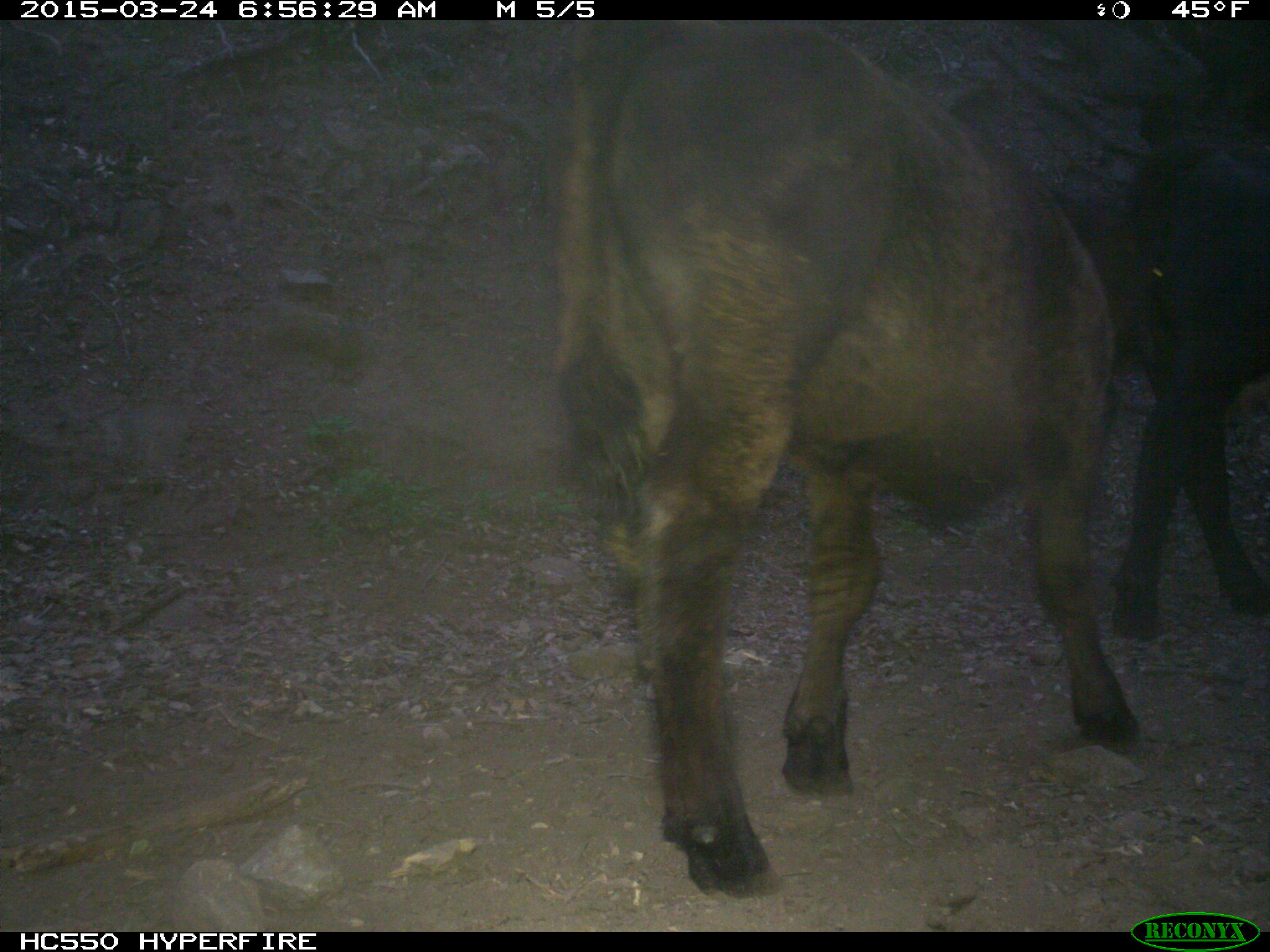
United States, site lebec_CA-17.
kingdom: Animalia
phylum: Chordata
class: Mammalia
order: Artiodactyla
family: Bovidae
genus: Bos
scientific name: Bos taurus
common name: domestic cow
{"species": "Bos taurus (domestic cow)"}